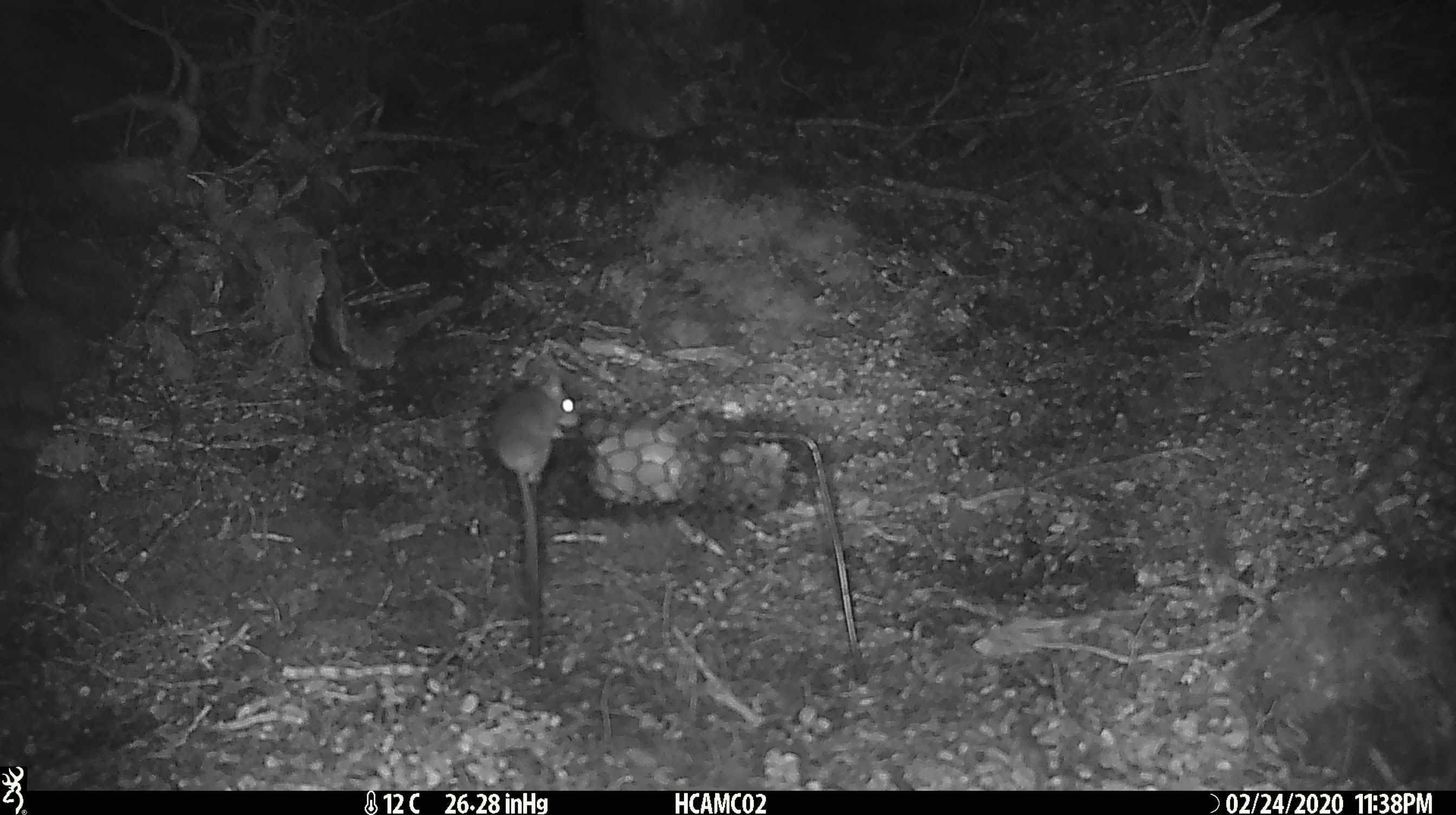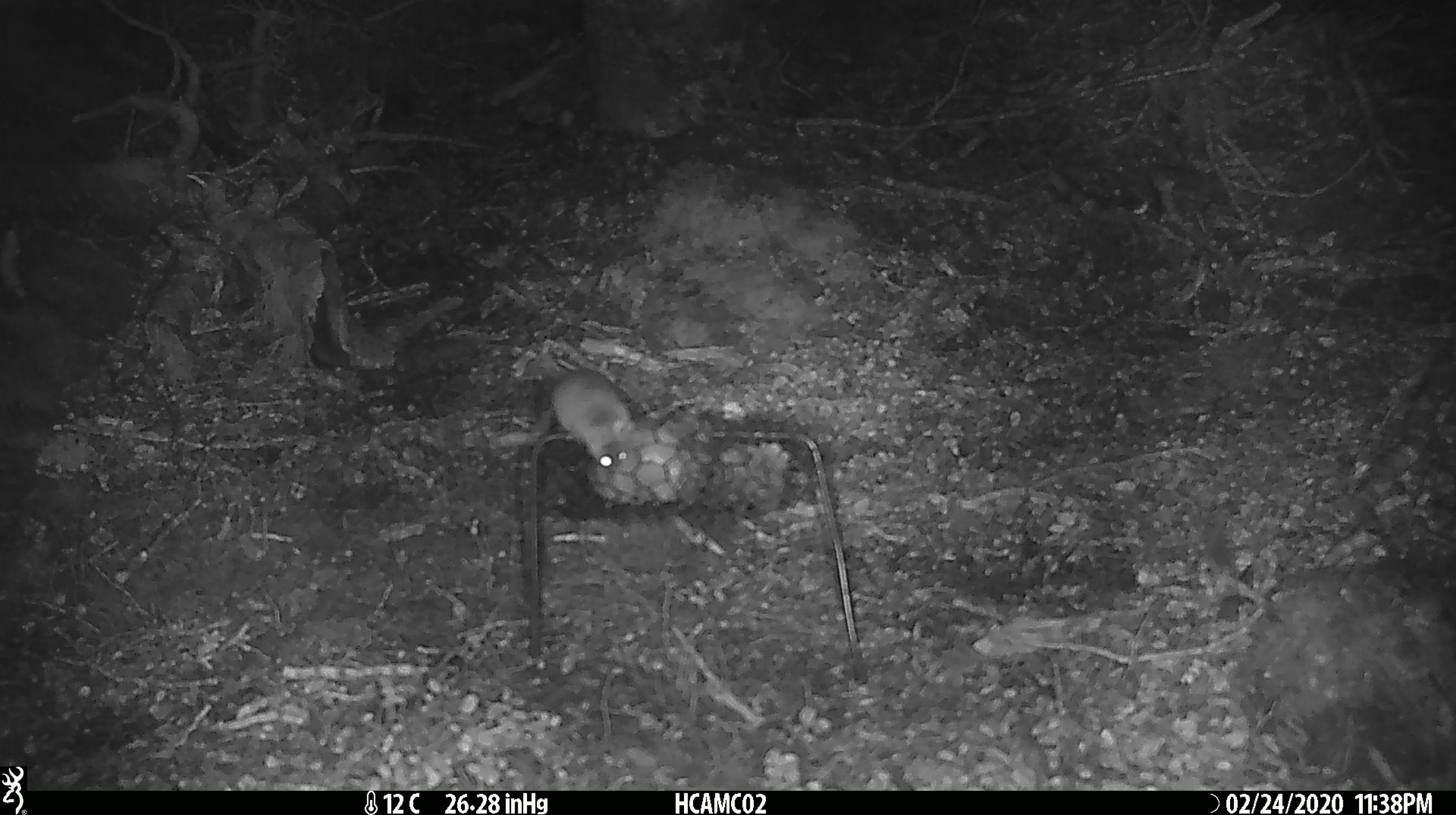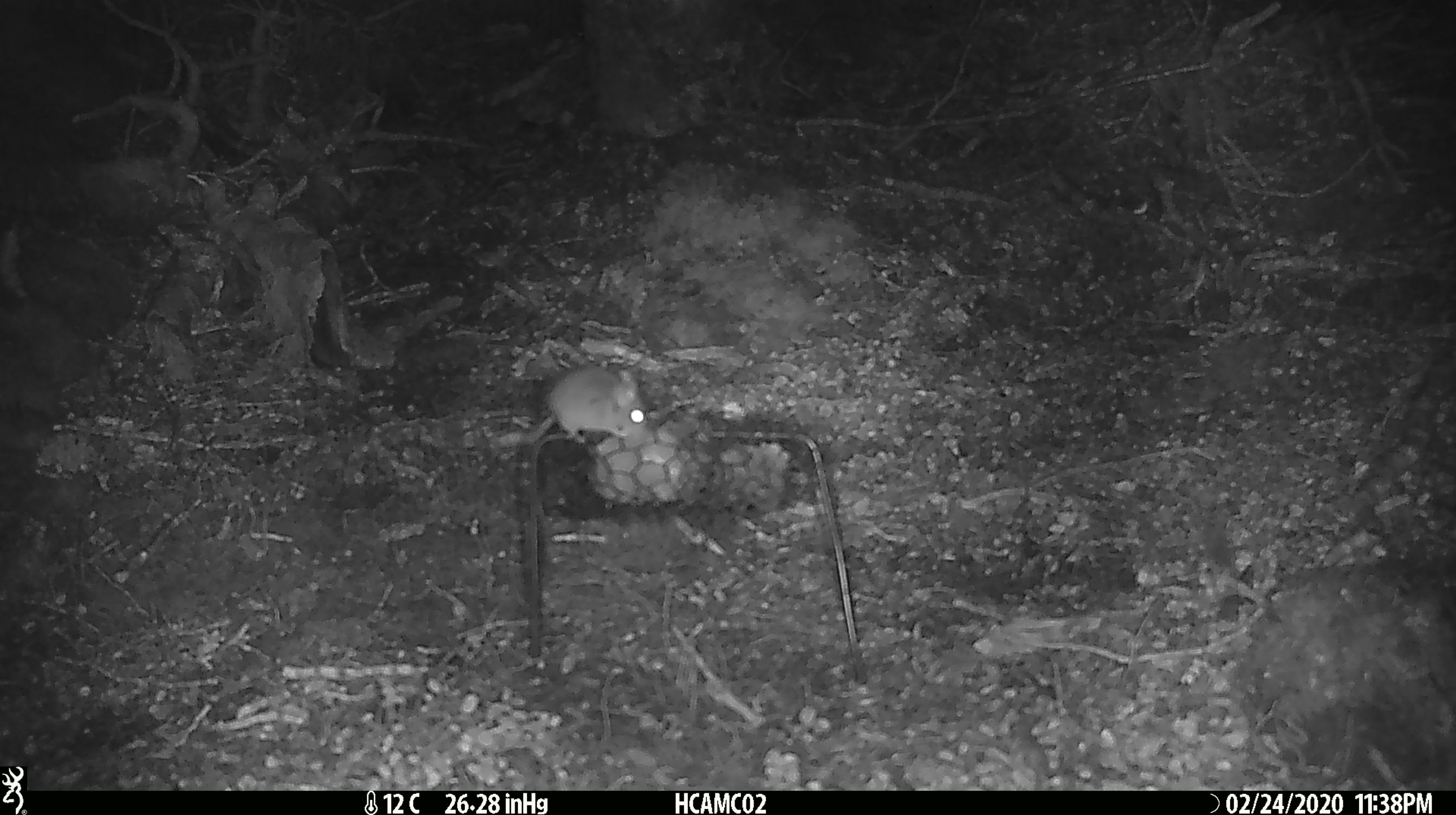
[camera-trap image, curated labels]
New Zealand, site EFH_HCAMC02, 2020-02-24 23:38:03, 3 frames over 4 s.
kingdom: Animalia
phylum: Chordata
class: Mammalia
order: Rodentia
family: Muridae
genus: Mus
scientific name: Mus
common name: mouse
Mouse (Mus).